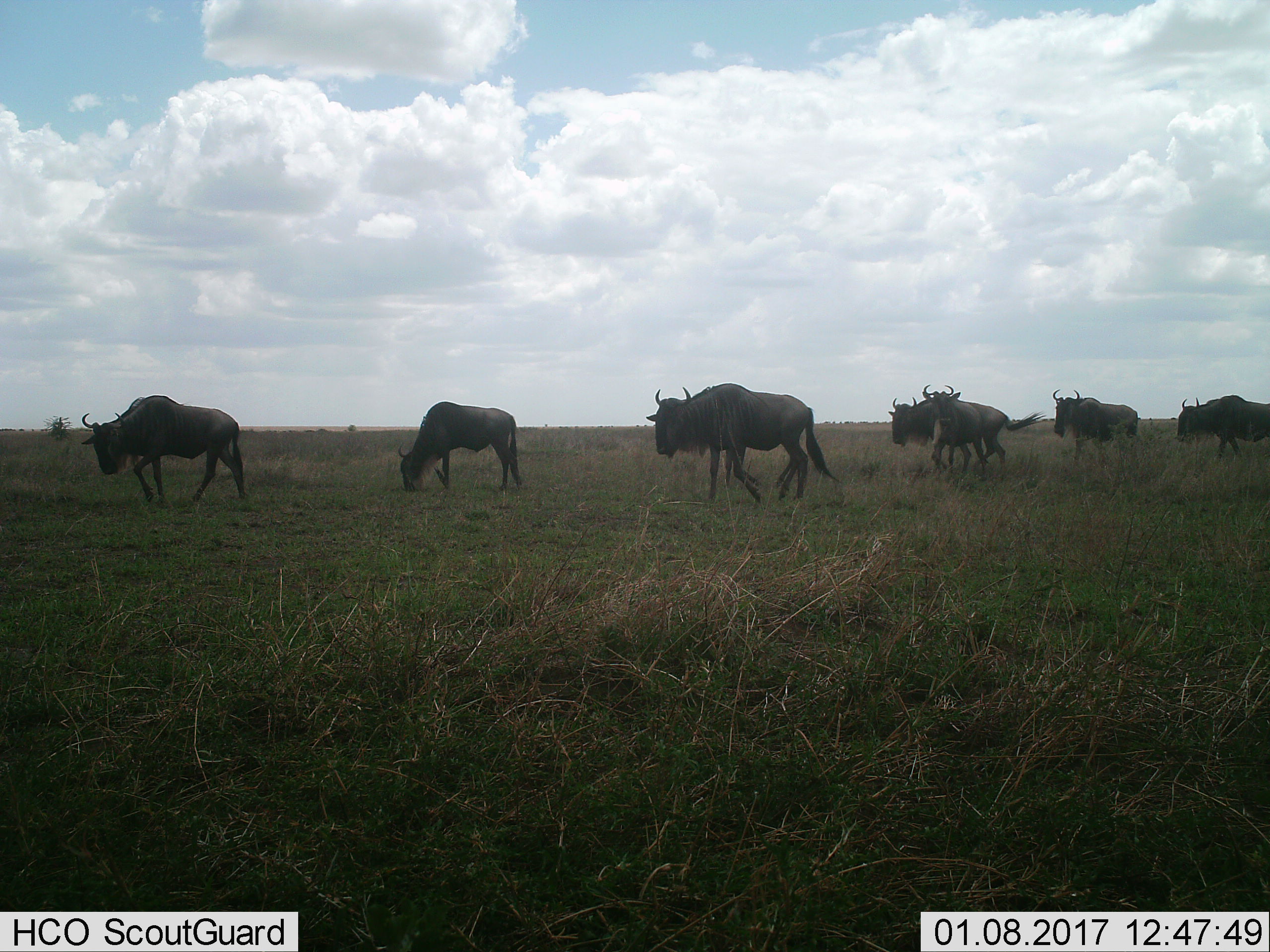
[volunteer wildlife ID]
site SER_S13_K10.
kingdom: Animalia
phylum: Chordata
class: Mammalia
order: Artiodactyla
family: Bovidae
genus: Connochaetes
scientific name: Connochaetes taurinus taurinus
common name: blue wildebeest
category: wildebeestblue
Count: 7.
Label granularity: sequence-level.